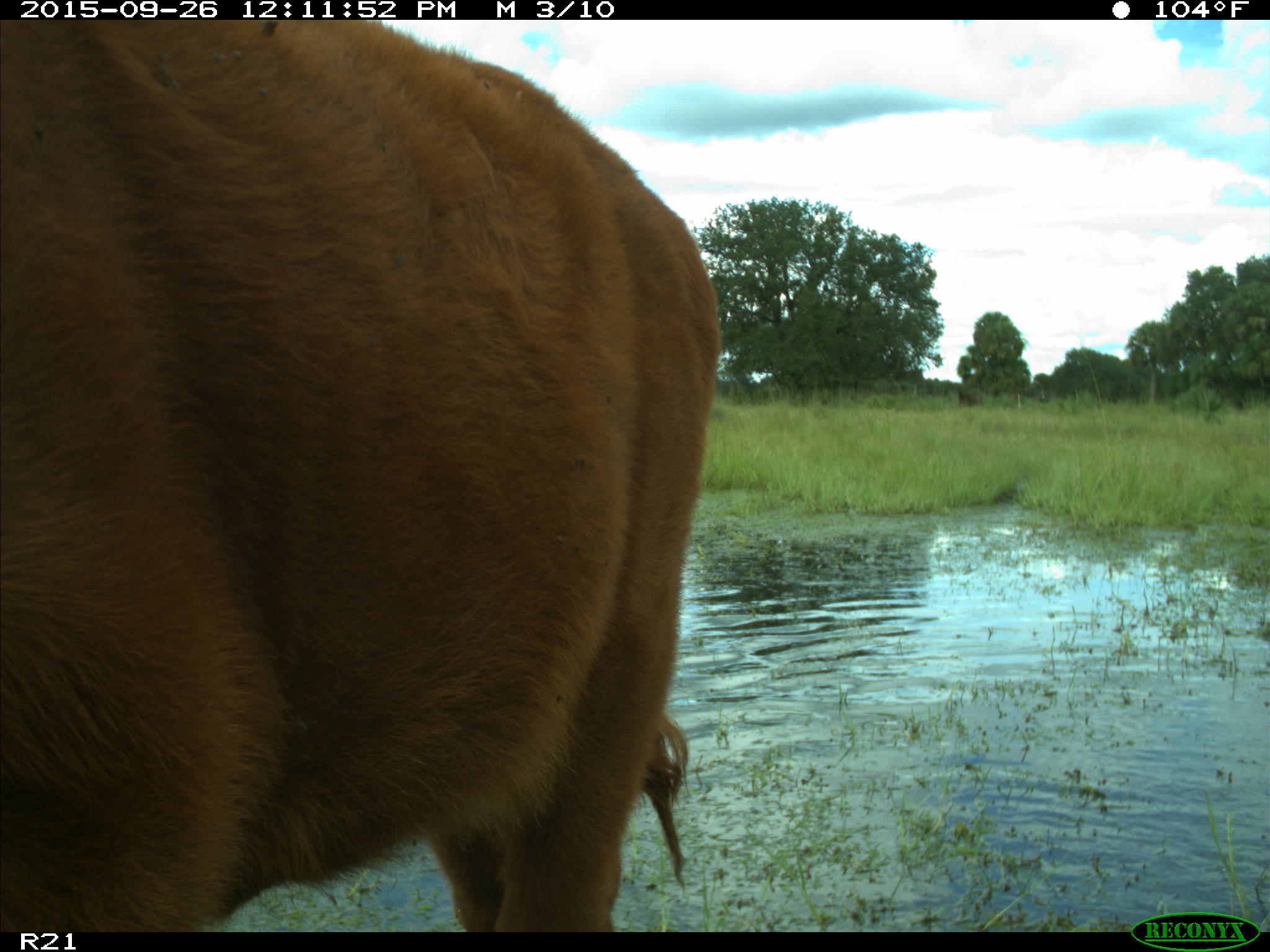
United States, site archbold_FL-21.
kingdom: Animalia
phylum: Chordata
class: Mammalia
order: Artiodactyla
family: Bovidae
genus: Bos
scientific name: Bos taurus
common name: domestic cow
Bos taurus (domestic cow).